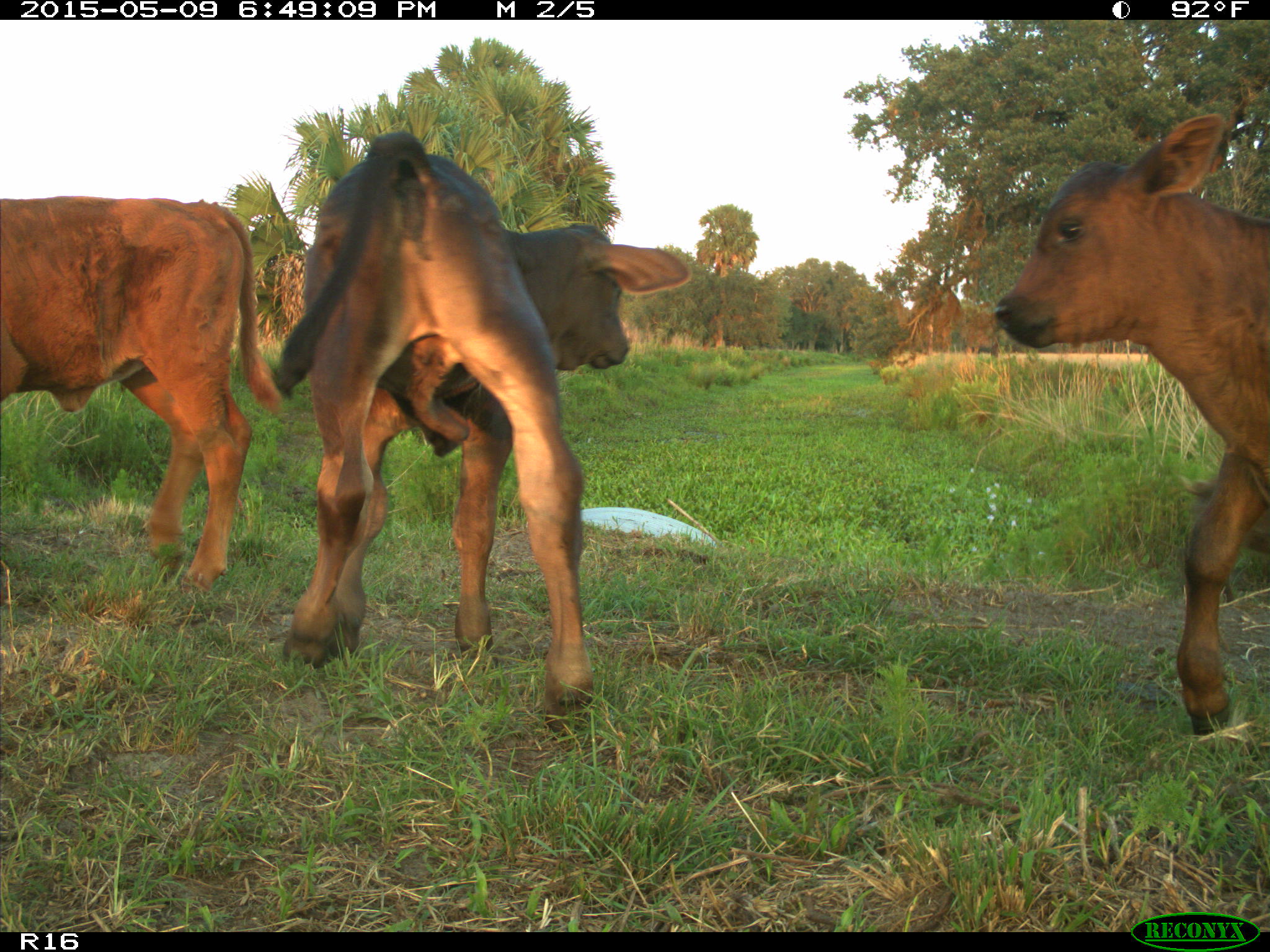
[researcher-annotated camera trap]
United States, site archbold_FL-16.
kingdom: Animalia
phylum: Chordata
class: Mammalia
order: Artiodactyla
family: Bovidae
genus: Bos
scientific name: Bos taurus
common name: domestic cow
Bos taurus (domestic cow).